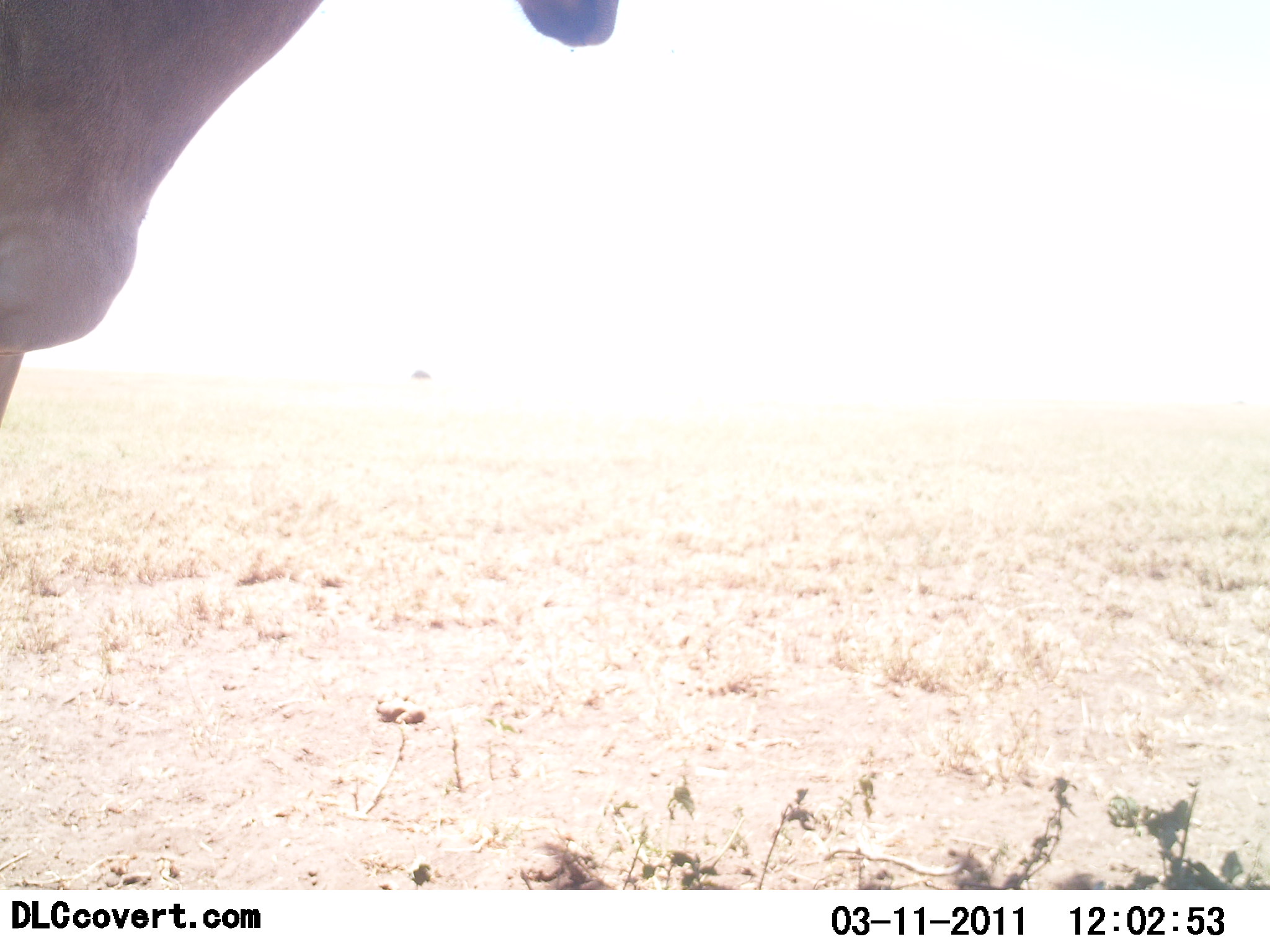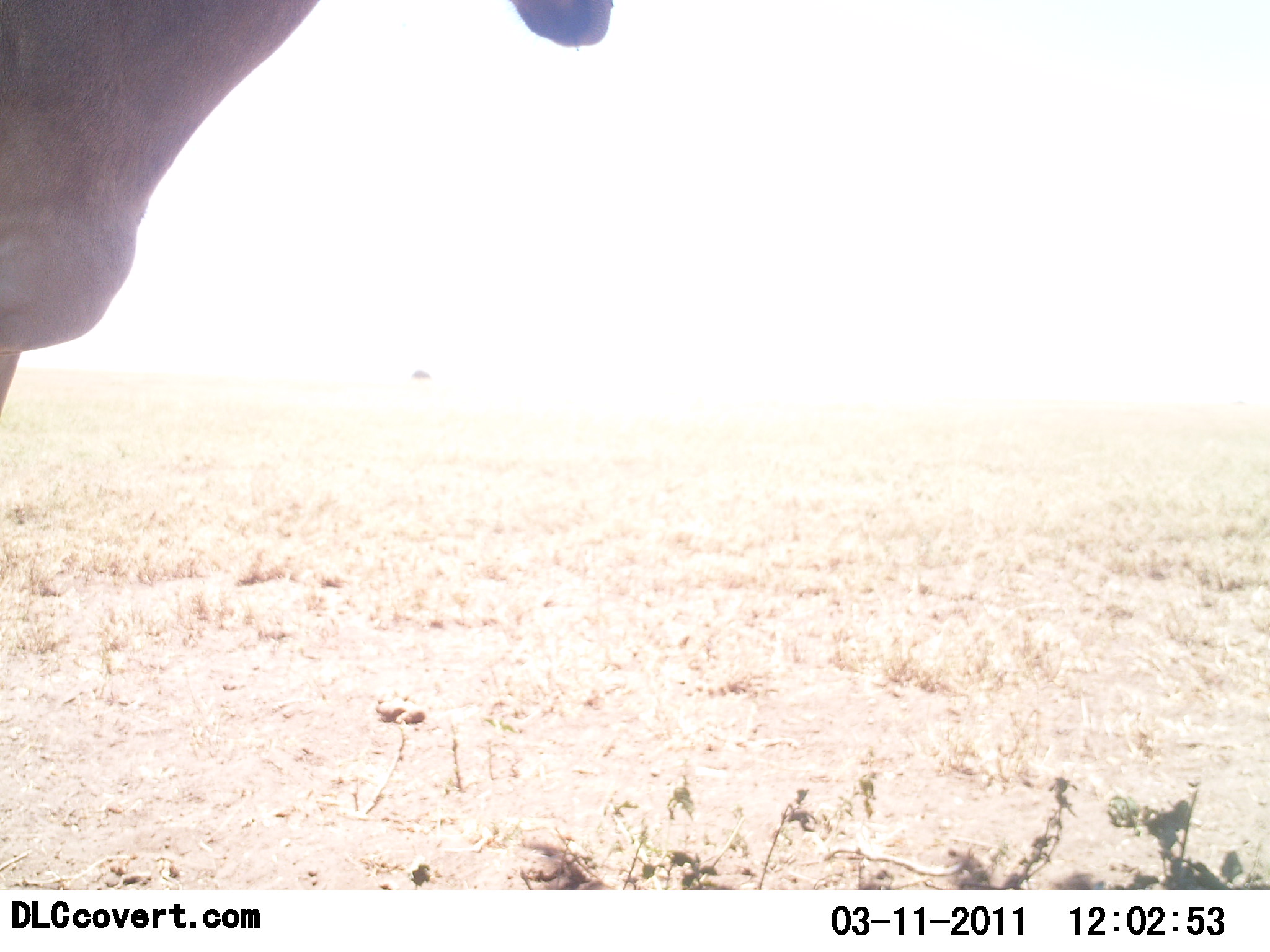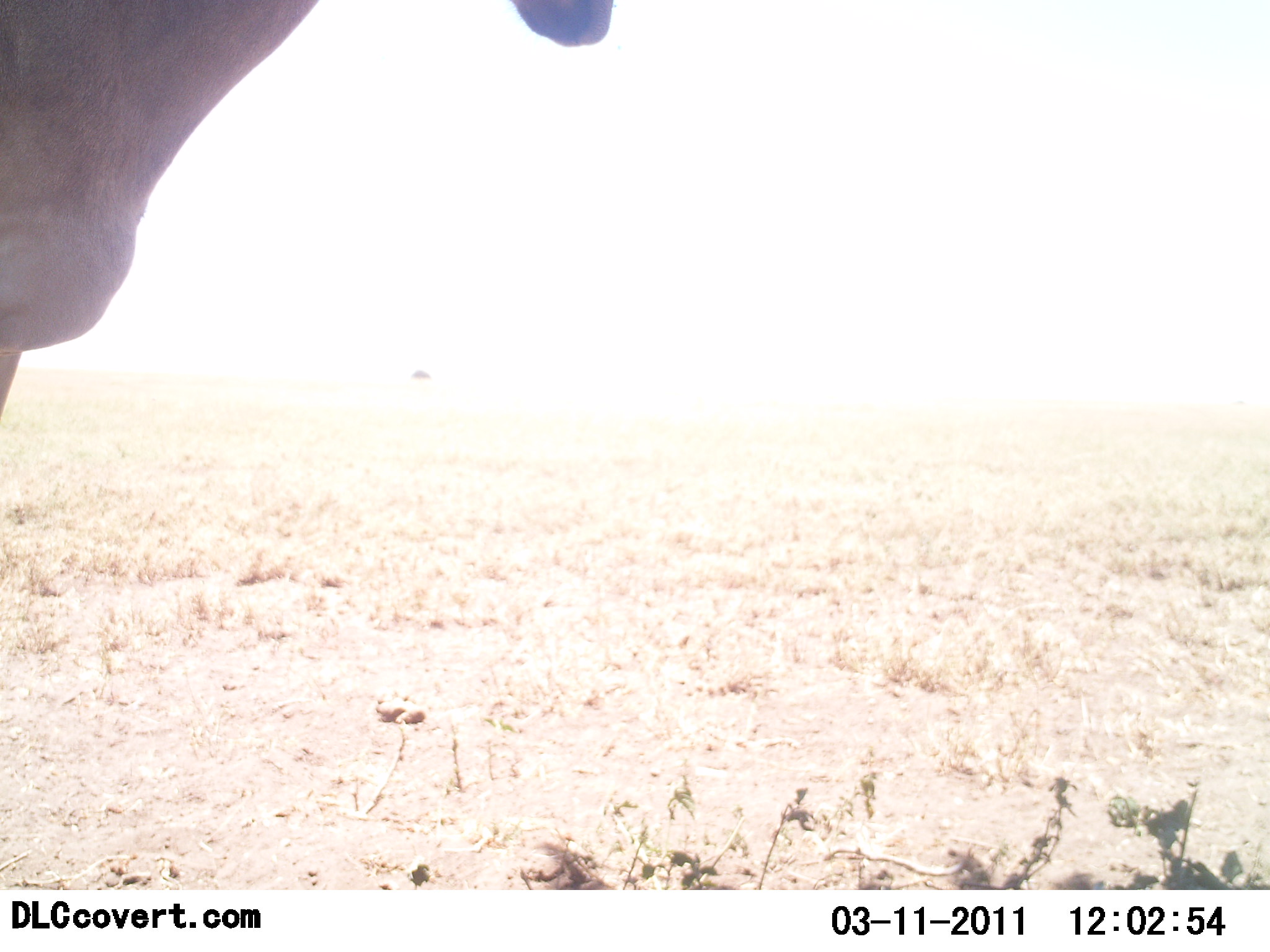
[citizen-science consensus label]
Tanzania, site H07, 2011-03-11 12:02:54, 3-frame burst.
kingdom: Animalia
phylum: Chordata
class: Mammalia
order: Artiodactyla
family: Bovidae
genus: Alcelaphus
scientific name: Alcelaphus buselaphus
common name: hartebeest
Hartebeest (Alcelaphus buselaphus), count 1. Behavior (volunteer vote fractions): standing 100%, resting 0%, moving 0%, interacting 0%. Young present (vote fraction): 0%. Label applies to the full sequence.